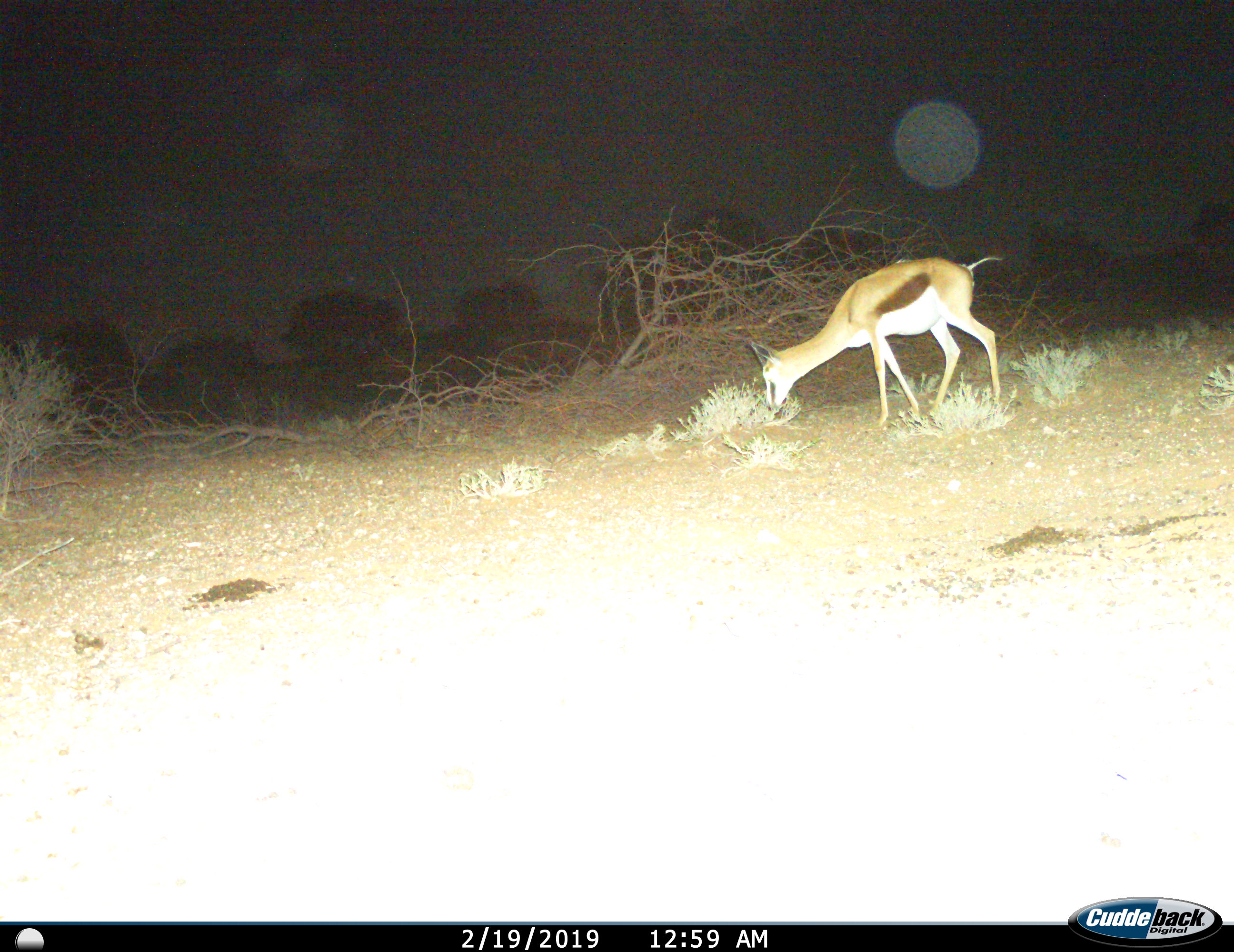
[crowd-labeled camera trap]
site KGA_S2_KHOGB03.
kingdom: Animalia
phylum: Chordata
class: Mammalia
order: Artiodactyla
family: Bovidae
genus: Antidorcas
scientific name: Antidorcas marsupialis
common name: springbok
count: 1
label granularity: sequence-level